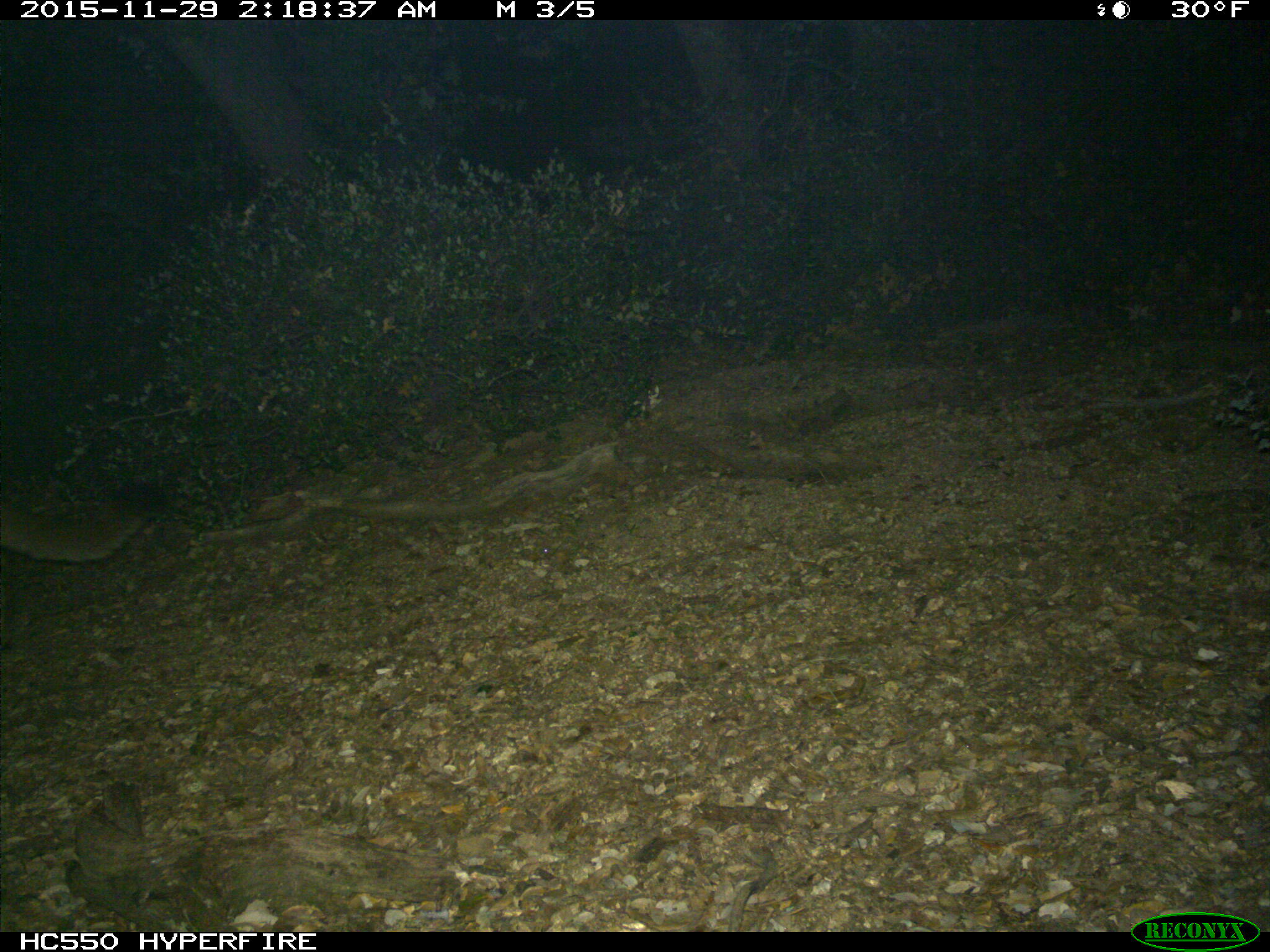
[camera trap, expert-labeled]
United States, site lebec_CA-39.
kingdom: Animalia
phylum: Chordata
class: Mammalia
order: Carnivora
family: Felidae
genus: Puma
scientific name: Puma concolor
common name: mountain lion